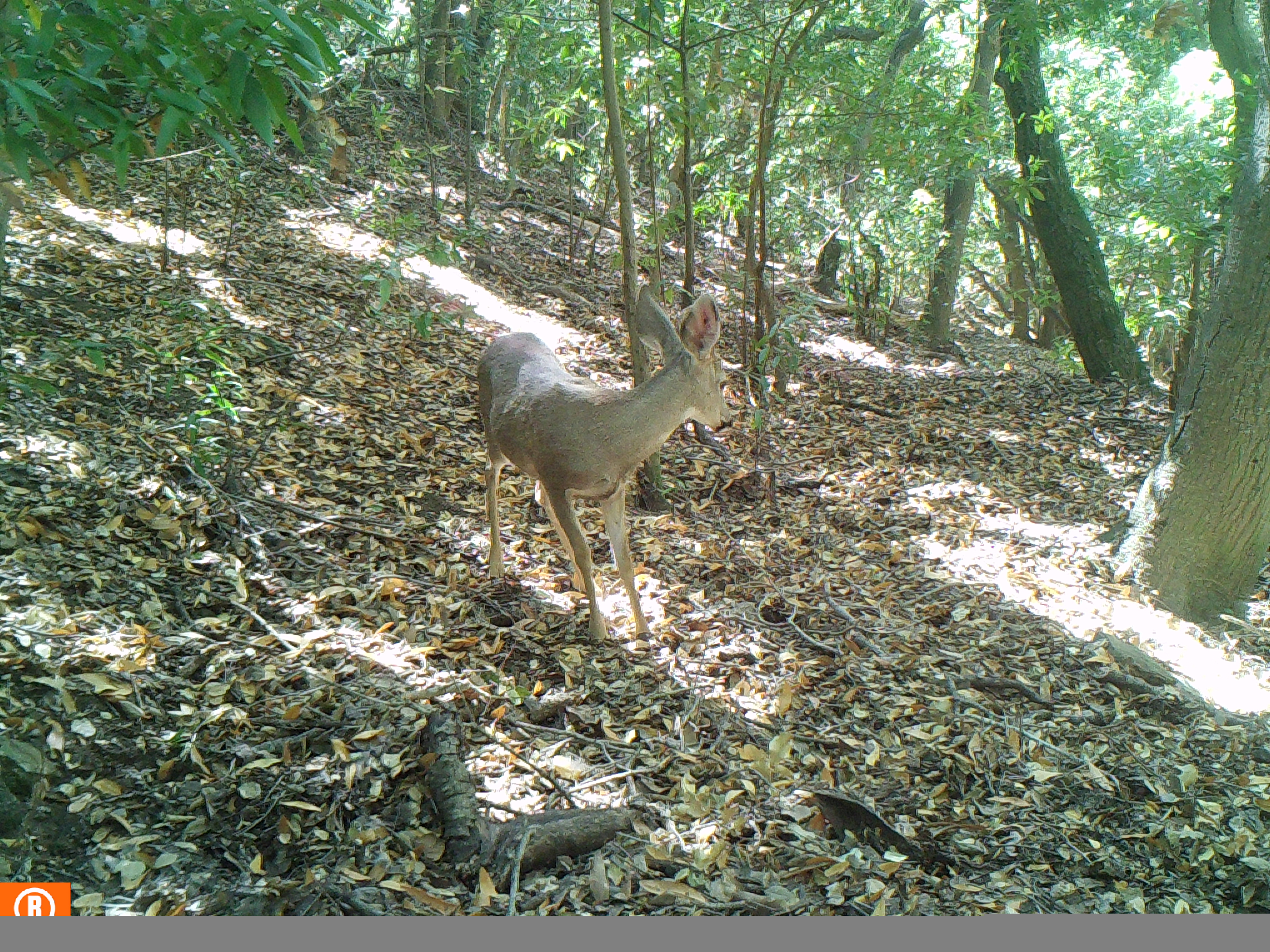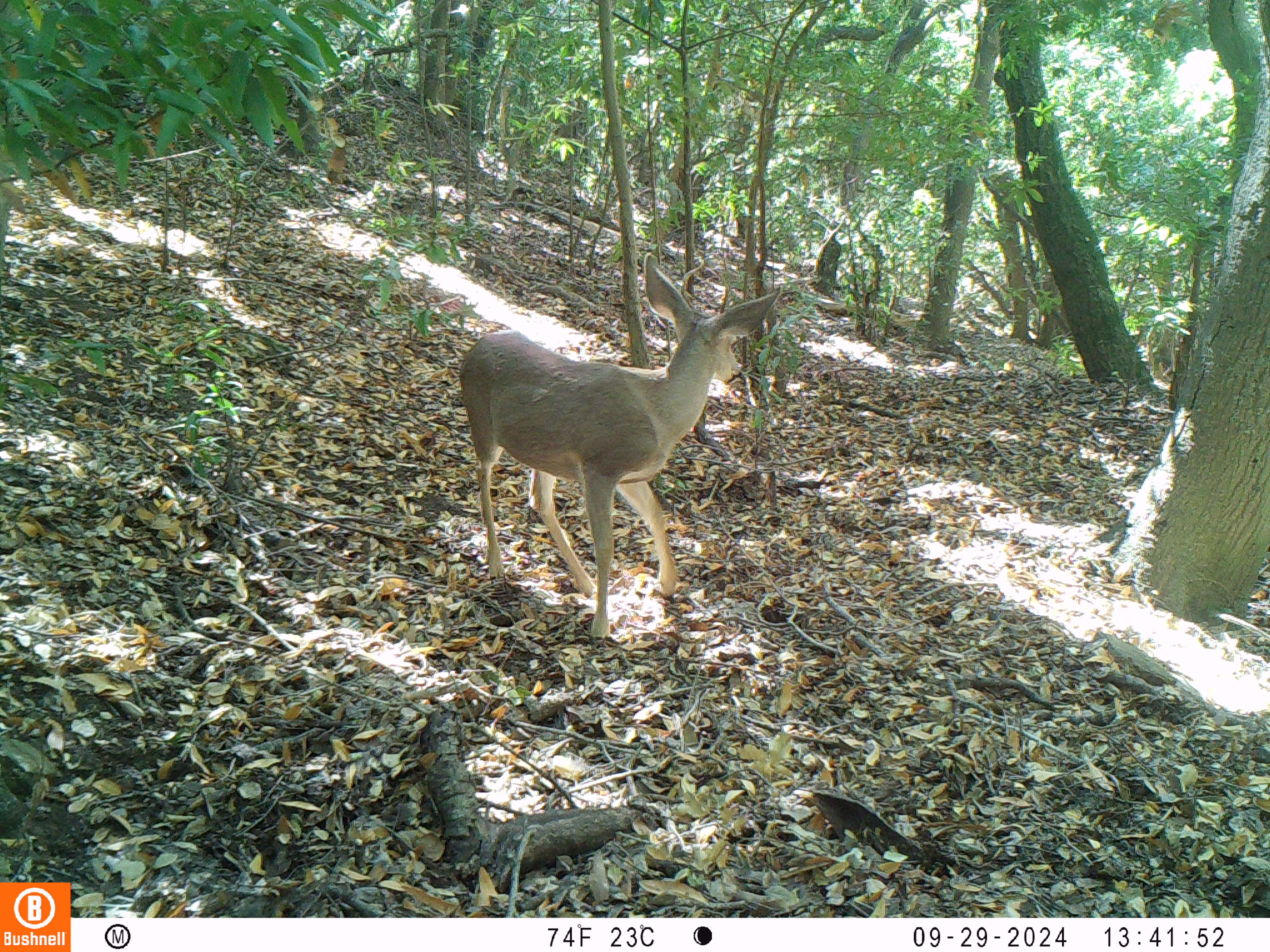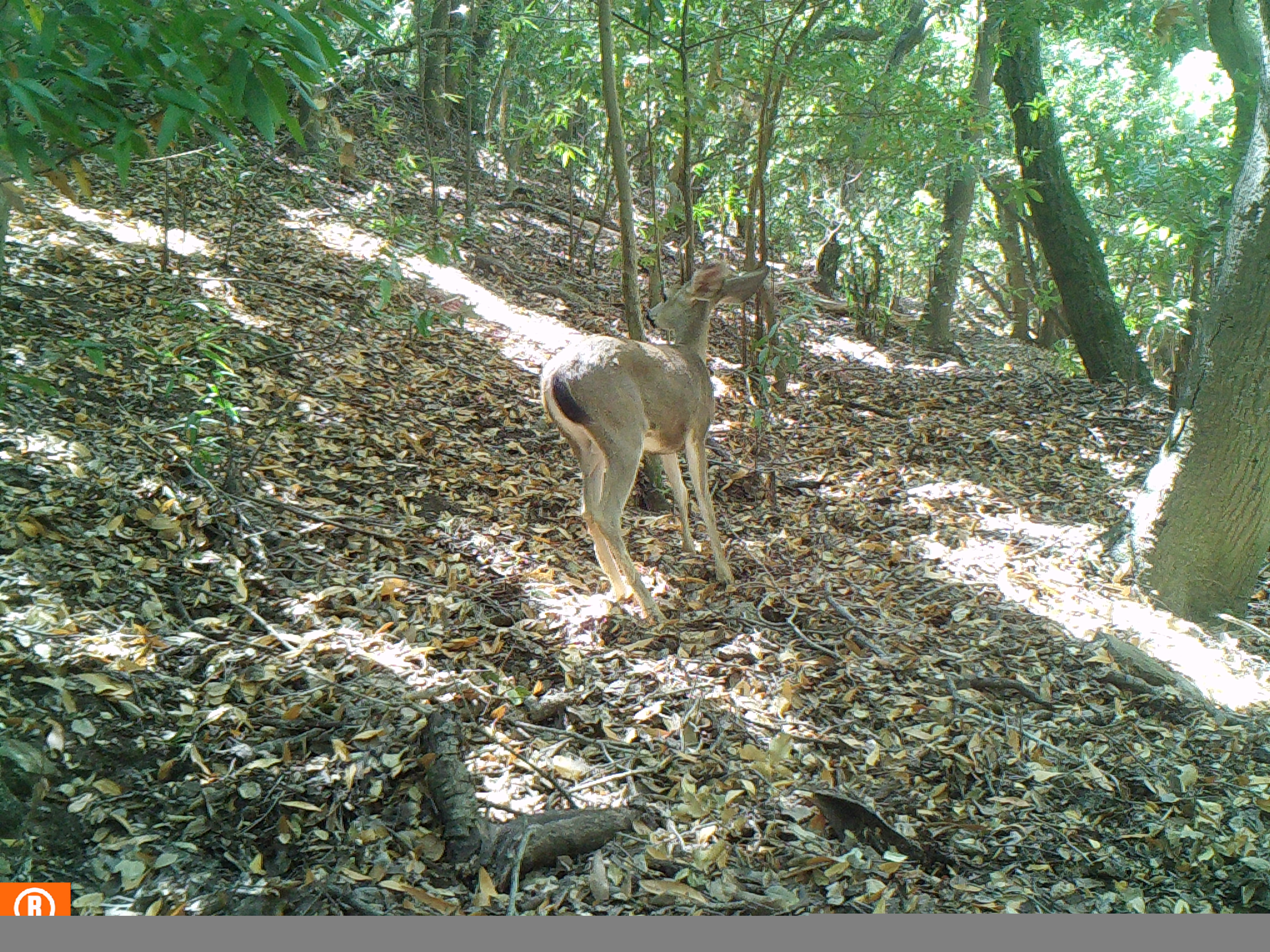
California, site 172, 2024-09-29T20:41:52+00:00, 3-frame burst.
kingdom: Animalia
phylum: Chordata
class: Mammalia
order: Artiodactyla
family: Cervidae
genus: Odocoileus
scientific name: Odocoileus hemionus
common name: mule deer